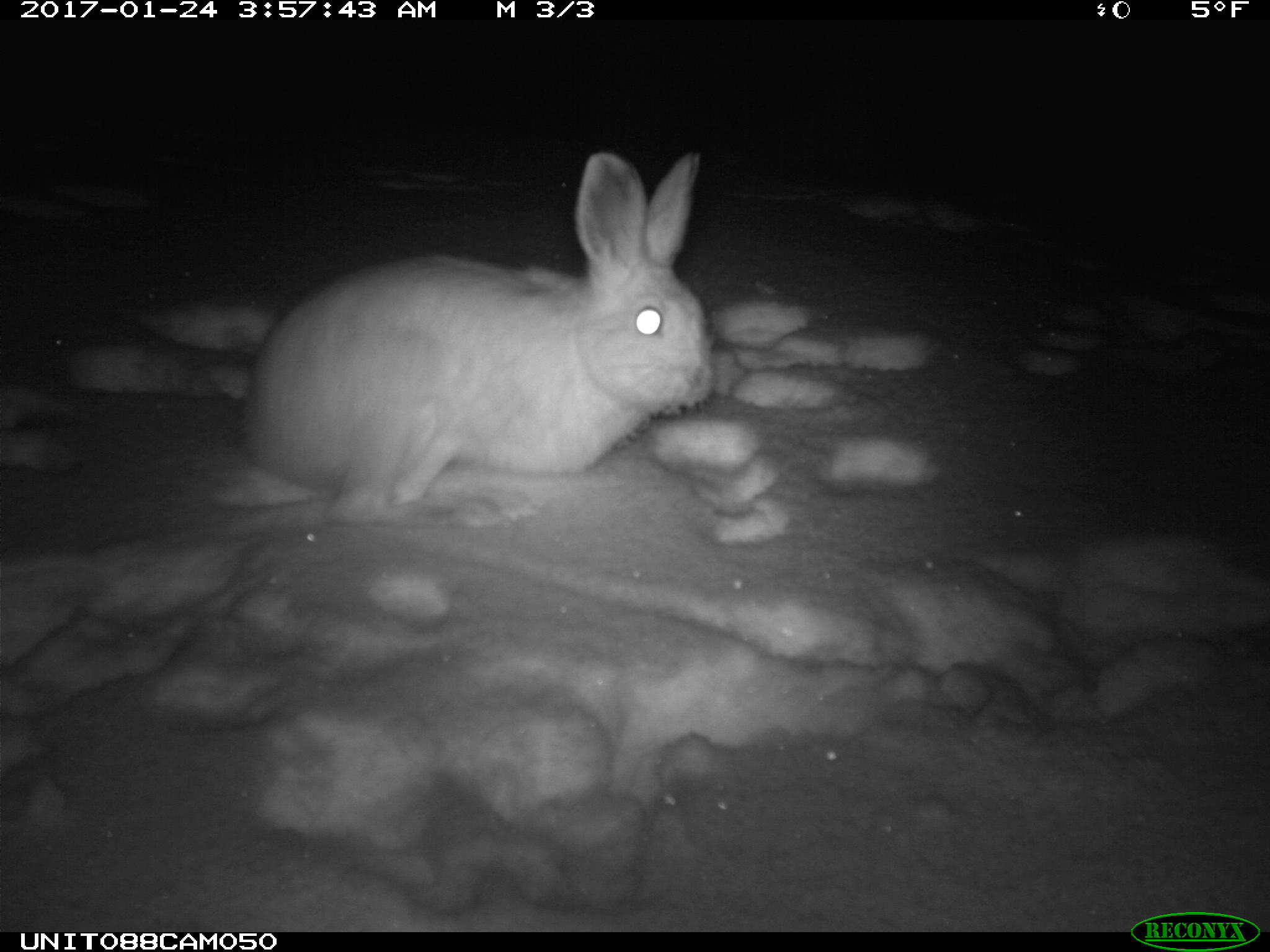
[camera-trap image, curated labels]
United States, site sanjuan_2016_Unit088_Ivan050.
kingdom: Animalia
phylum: Chordata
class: Mammalia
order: Lagomorpha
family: Leporidae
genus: Lepus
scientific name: Lepus americanus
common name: snowshoe hare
Lepus americanus (snowshoe hare).